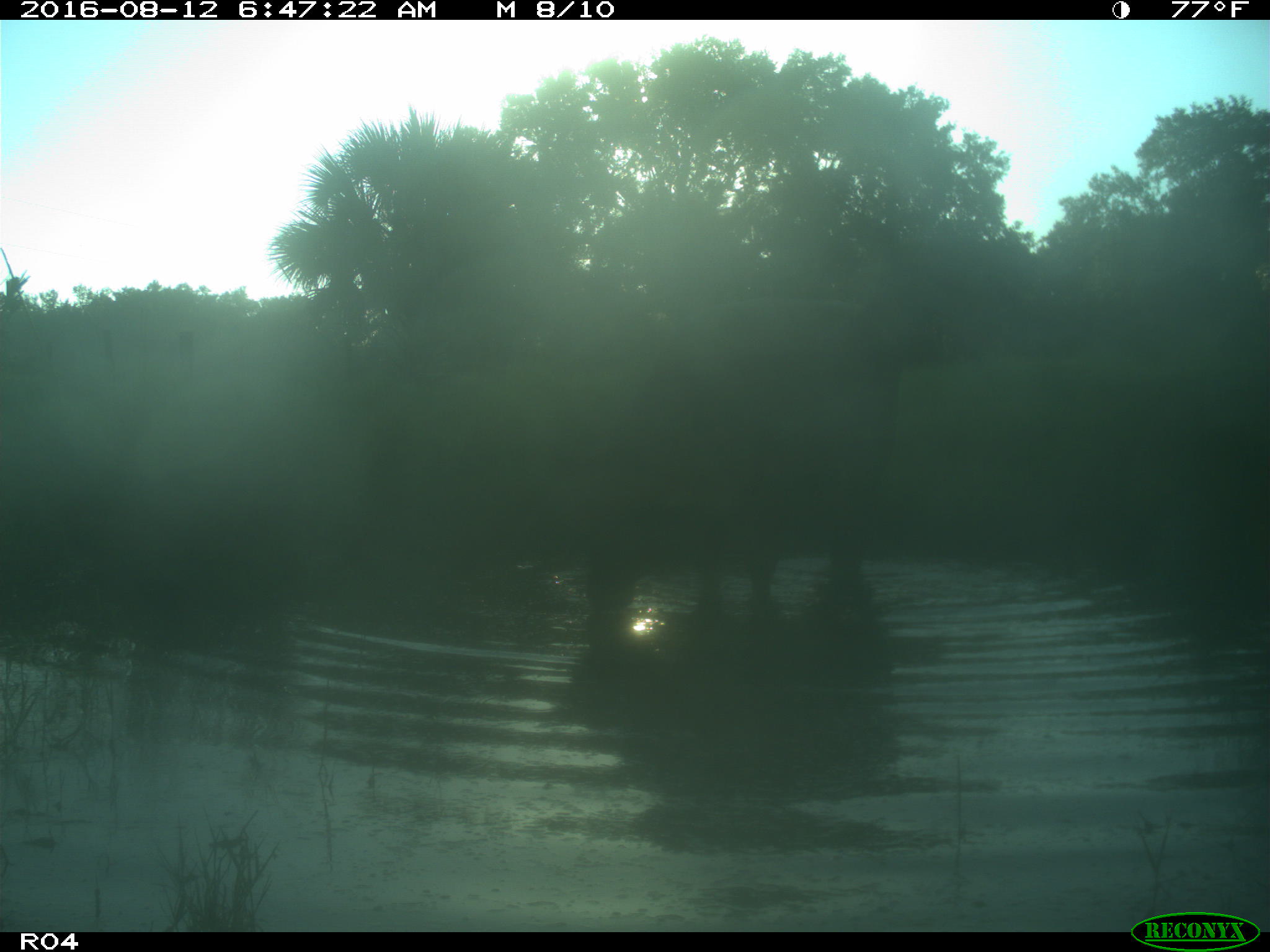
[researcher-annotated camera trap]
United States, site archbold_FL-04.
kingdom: Animalia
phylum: Chordata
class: Mammalia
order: Artiodactyla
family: Bovidae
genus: Bos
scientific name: Bos taurus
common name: domestic cow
Bos taurus (domestic cow).